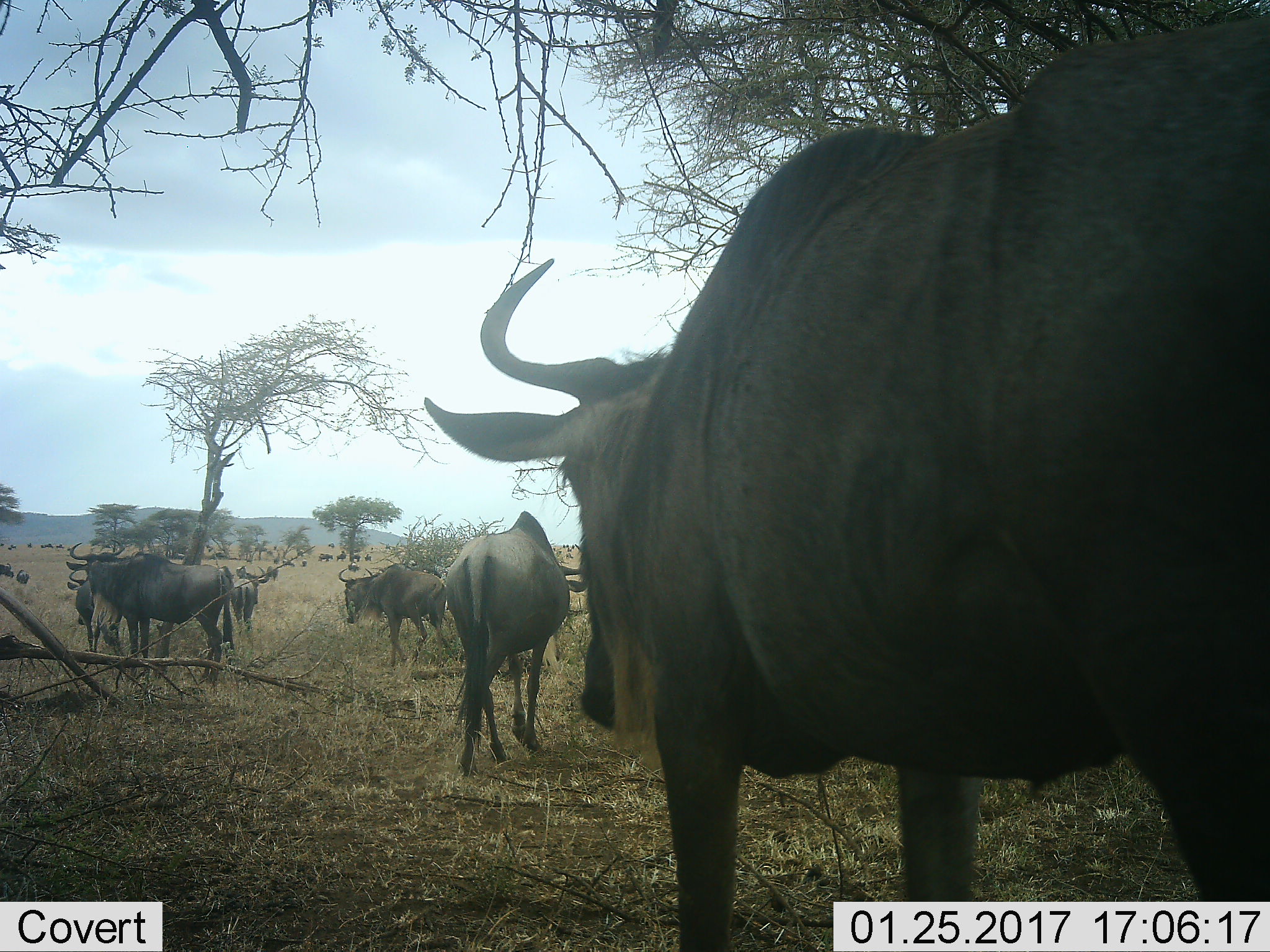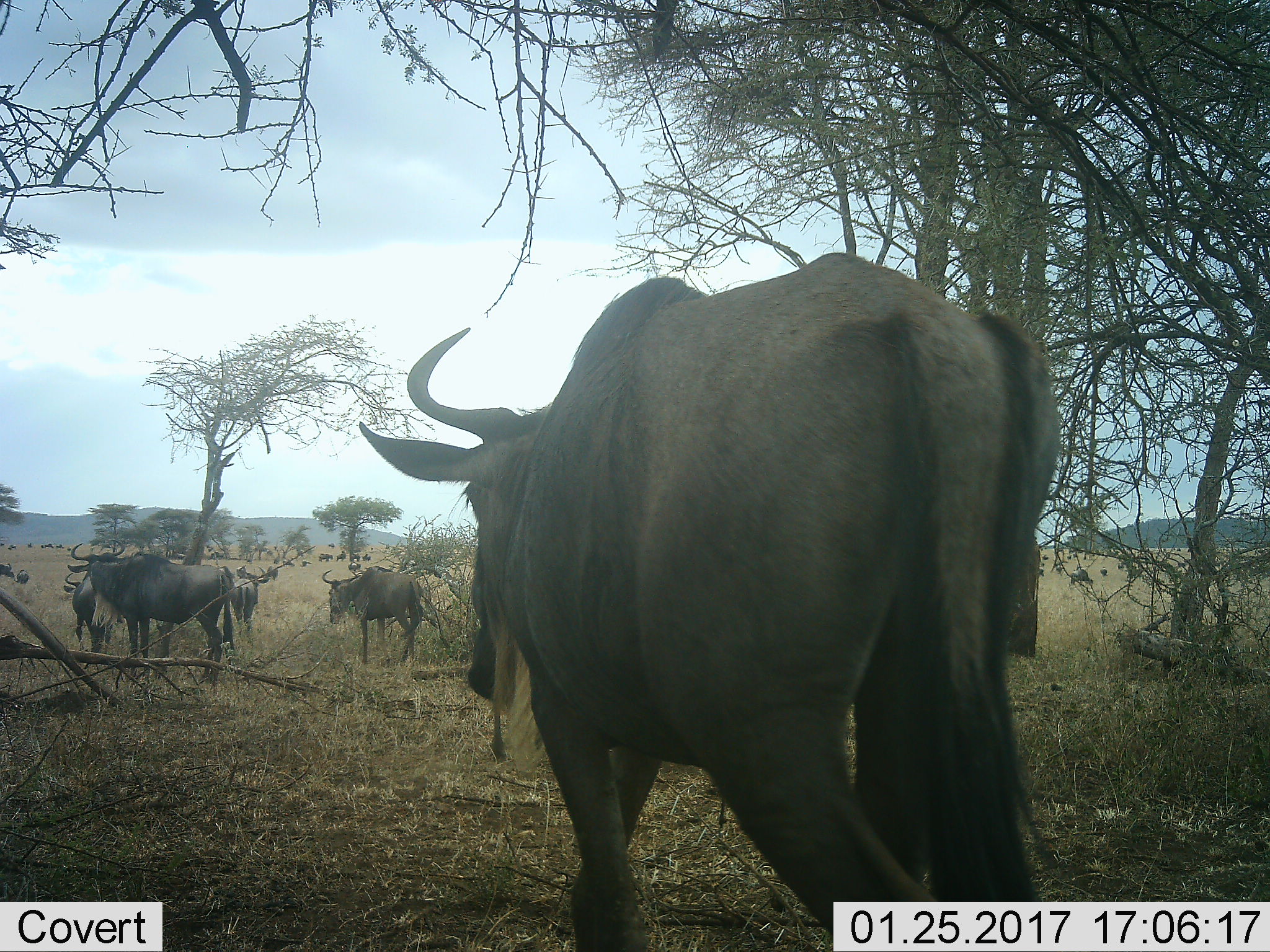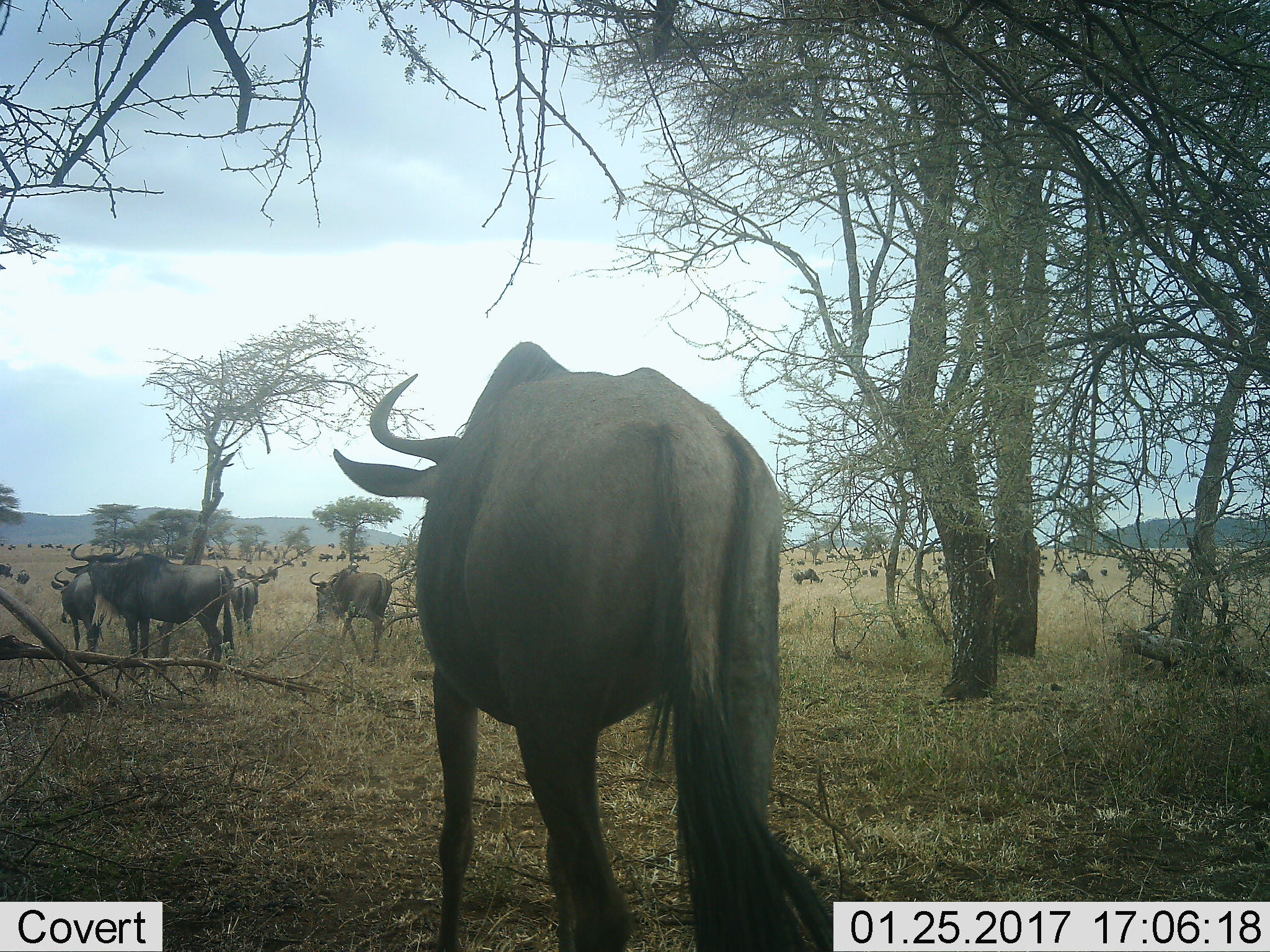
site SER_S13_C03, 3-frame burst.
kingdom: Animalia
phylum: Chordata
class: Mammalia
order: Artiodactyla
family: Bovidae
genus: Connochaetes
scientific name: Connochaetes taurinus taurinus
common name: blue wildebeest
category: wildebeestblue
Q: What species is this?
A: Wildebeestblue (blue wildebeest) (Connochaetes taurinus taurinus).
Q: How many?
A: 11-50.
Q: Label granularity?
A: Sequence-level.